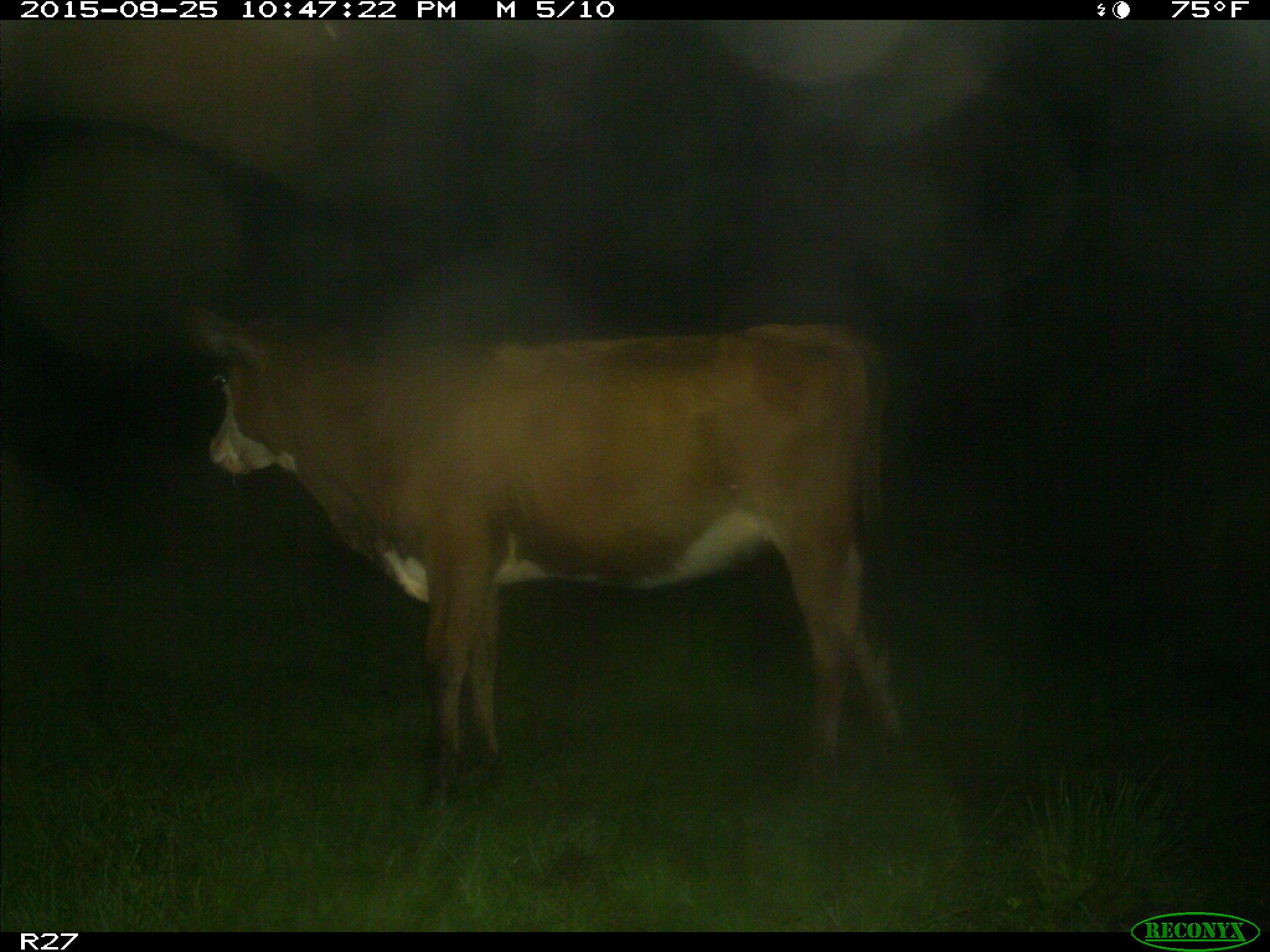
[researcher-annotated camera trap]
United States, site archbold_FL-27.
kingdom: Animalia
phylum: Chordata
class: Mammalia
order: Artiodactyla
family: Bovidae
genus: Bos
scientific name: Bos taurus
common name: domestic cow